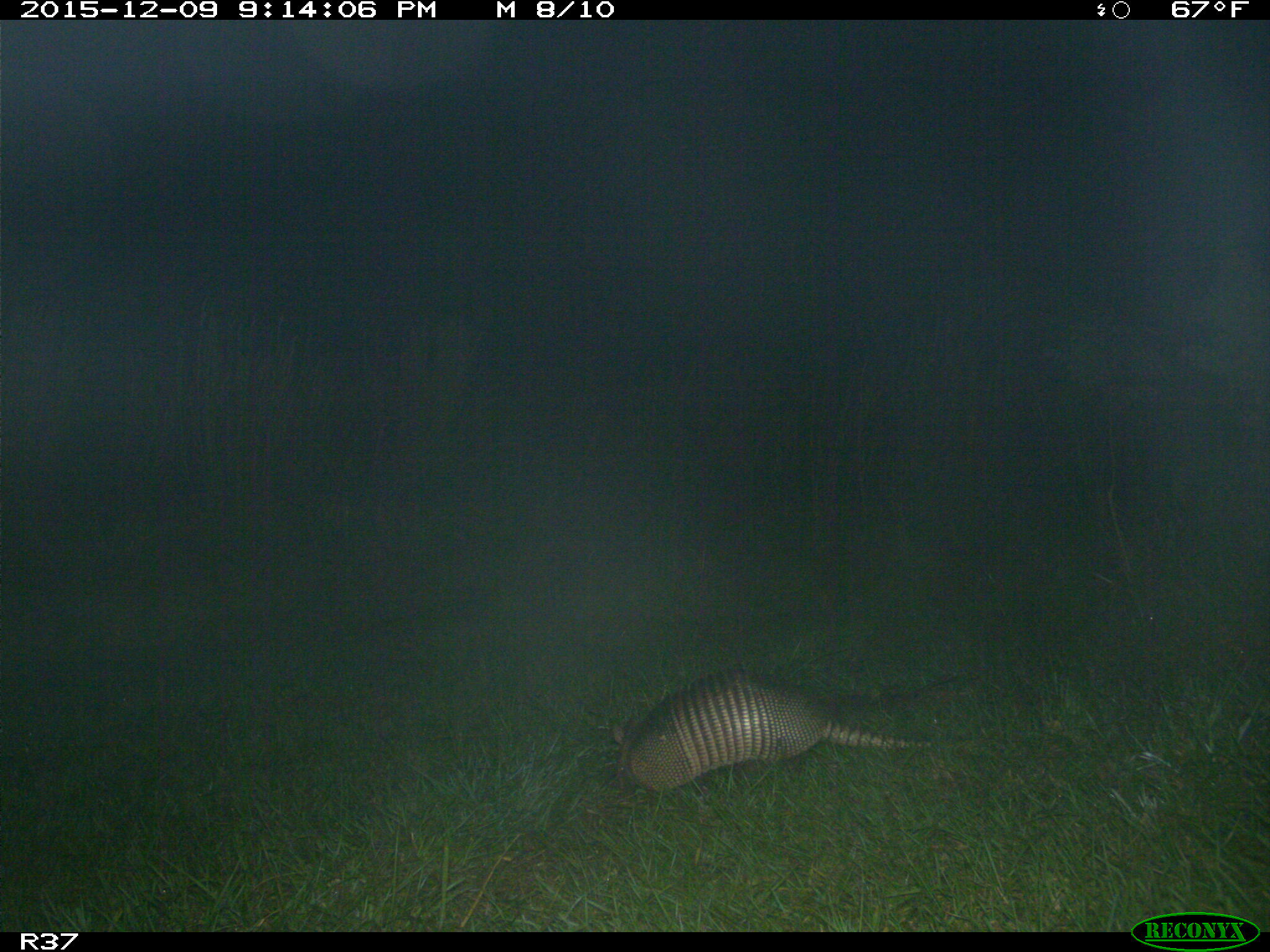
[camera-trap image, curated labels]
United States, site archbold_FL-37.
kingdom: Animalia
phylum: Chordata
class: Mammalia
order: Cingulata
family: Dasypodidae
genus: Dasypus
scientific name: Dasypus novemcinctus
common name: nine-banded armadillo